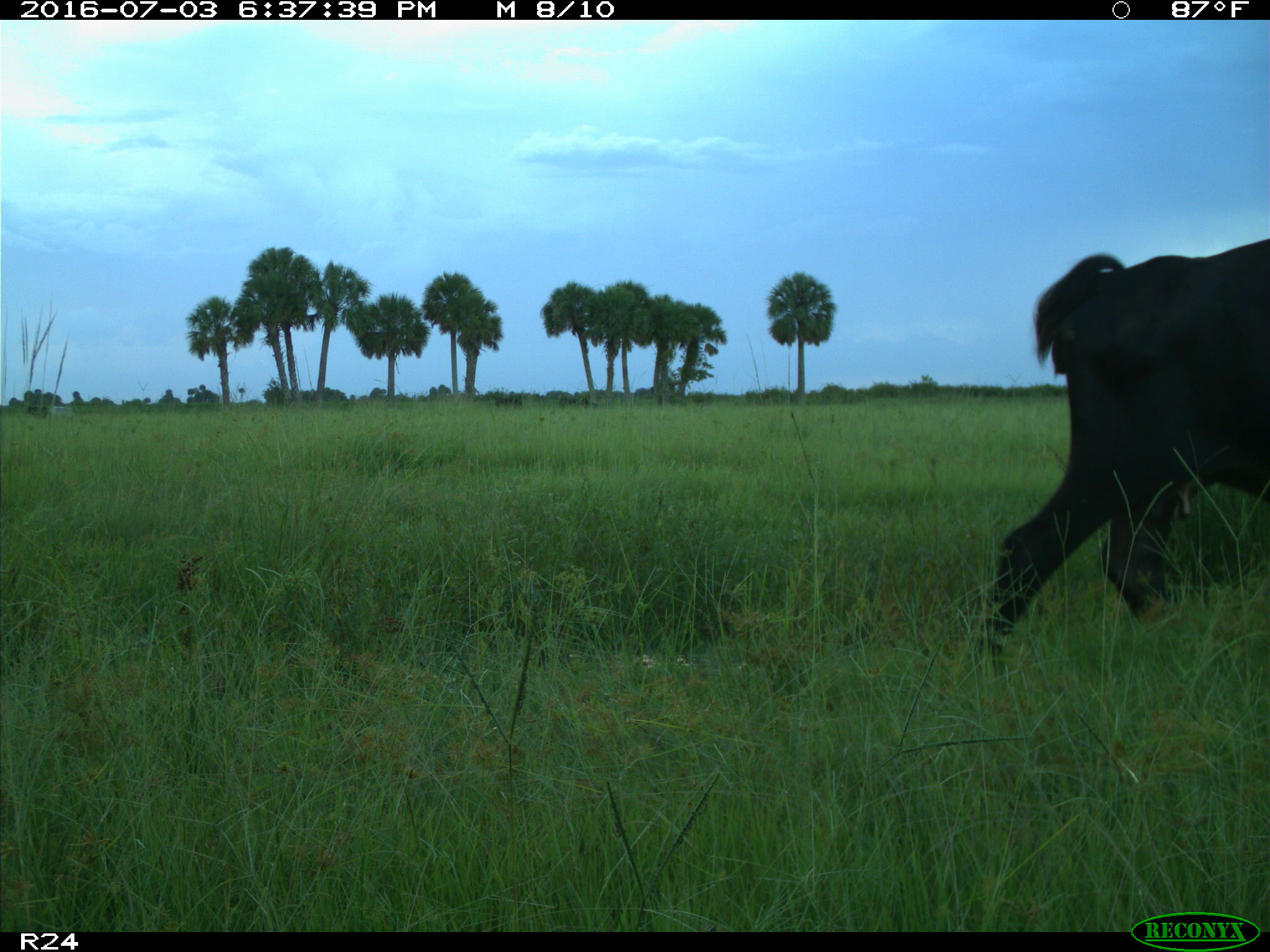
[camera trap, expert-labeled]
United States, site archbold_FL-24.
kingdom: Animalia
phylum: Chordata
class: Mammalia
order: Artiodactyla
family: Bovidae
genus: Bos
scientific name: Bos taurus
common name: domestic cow